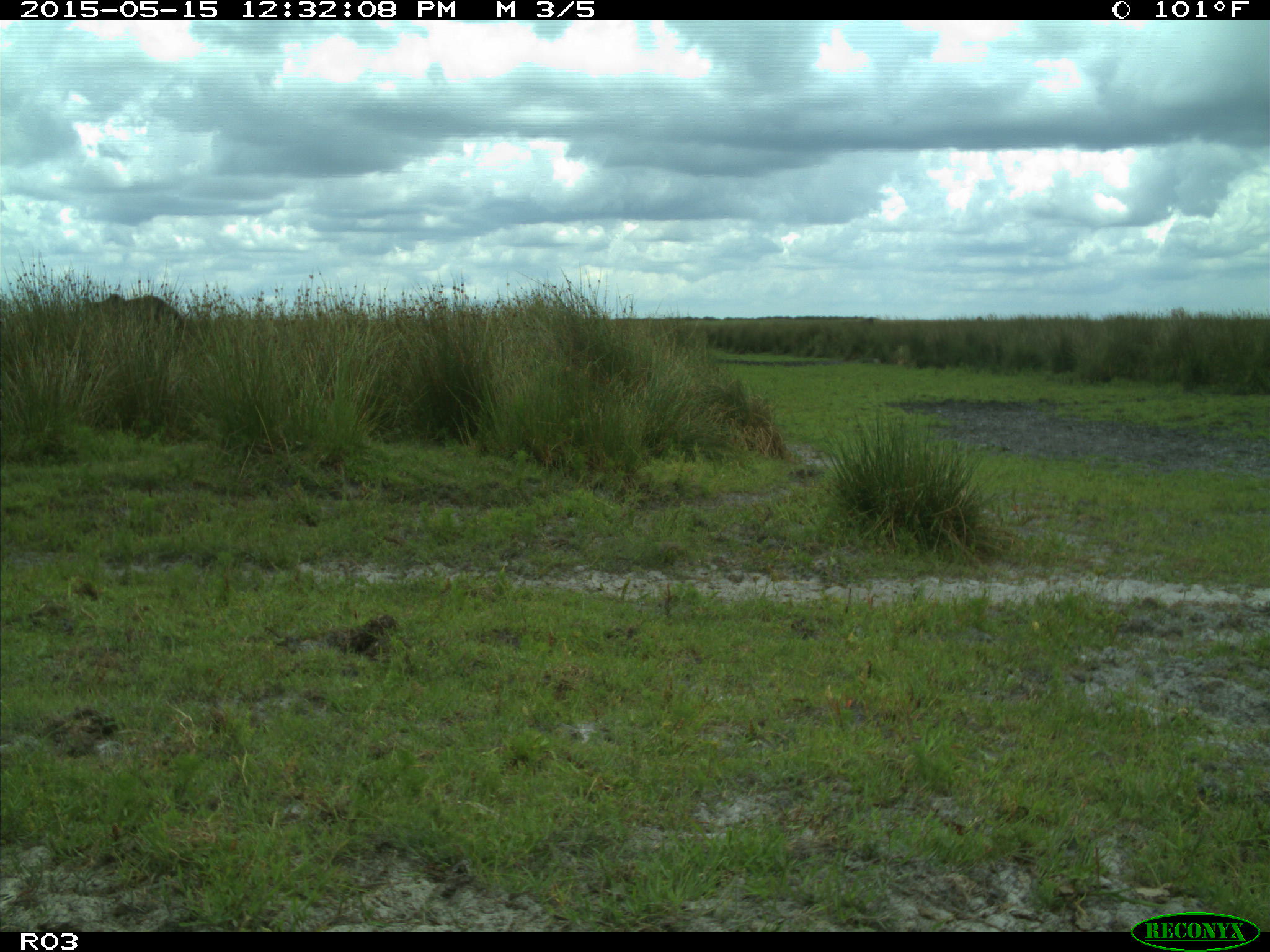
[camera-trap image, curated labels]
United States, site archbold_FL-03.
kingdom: Animalia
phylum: Chordata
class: Mammalia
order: Artiodactyla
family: Bovidae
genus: Bos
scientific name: Bos taurus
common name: domestic cow